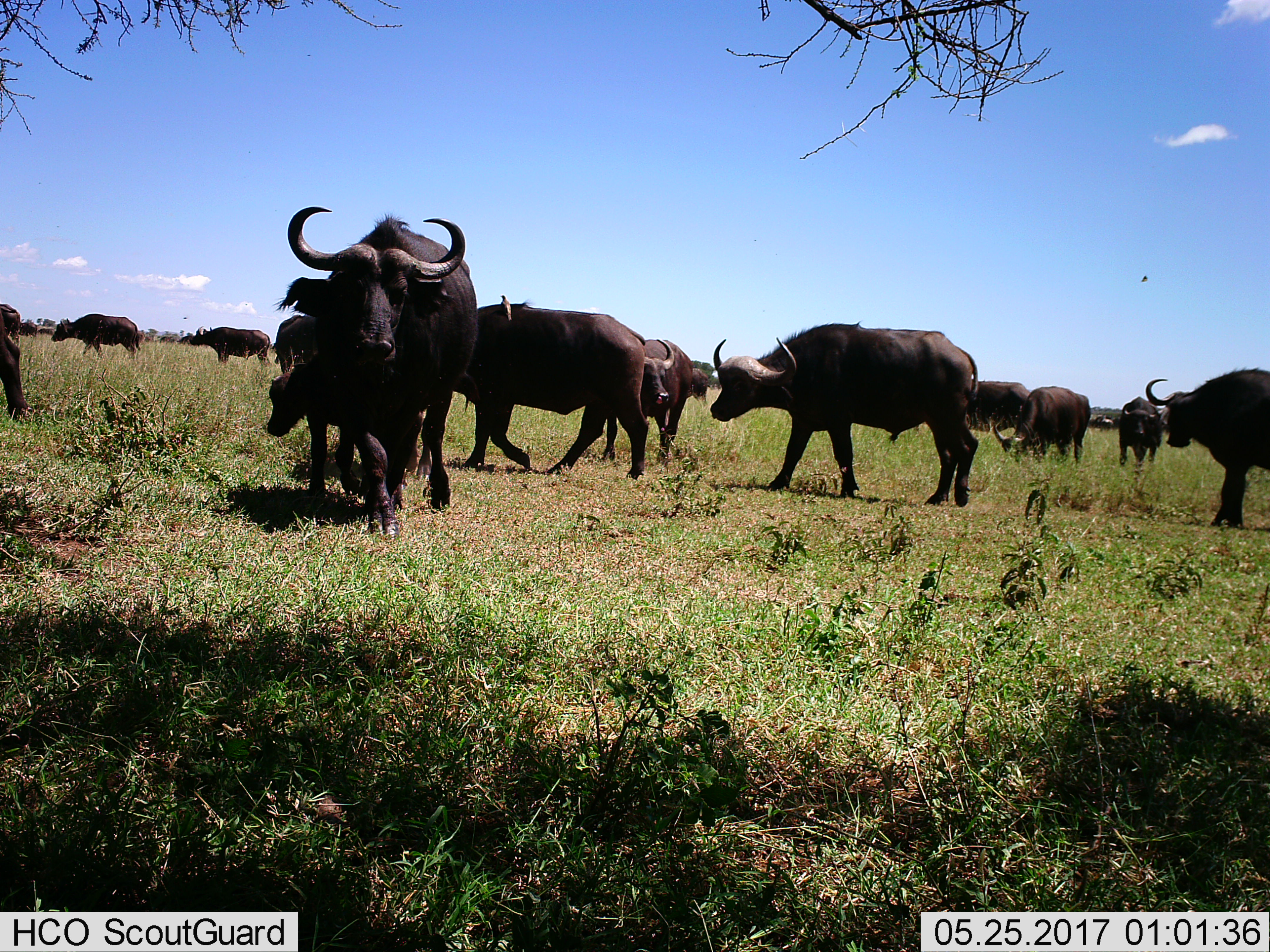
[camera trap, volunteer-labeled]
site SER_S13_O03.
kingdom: Animalia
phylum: Chordata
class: Mammalia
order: Artiodactyla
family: Bovidae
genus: Syncerus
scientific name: Syncerus caffer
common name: african buffalo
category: buffalo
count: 11-50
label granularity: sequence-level